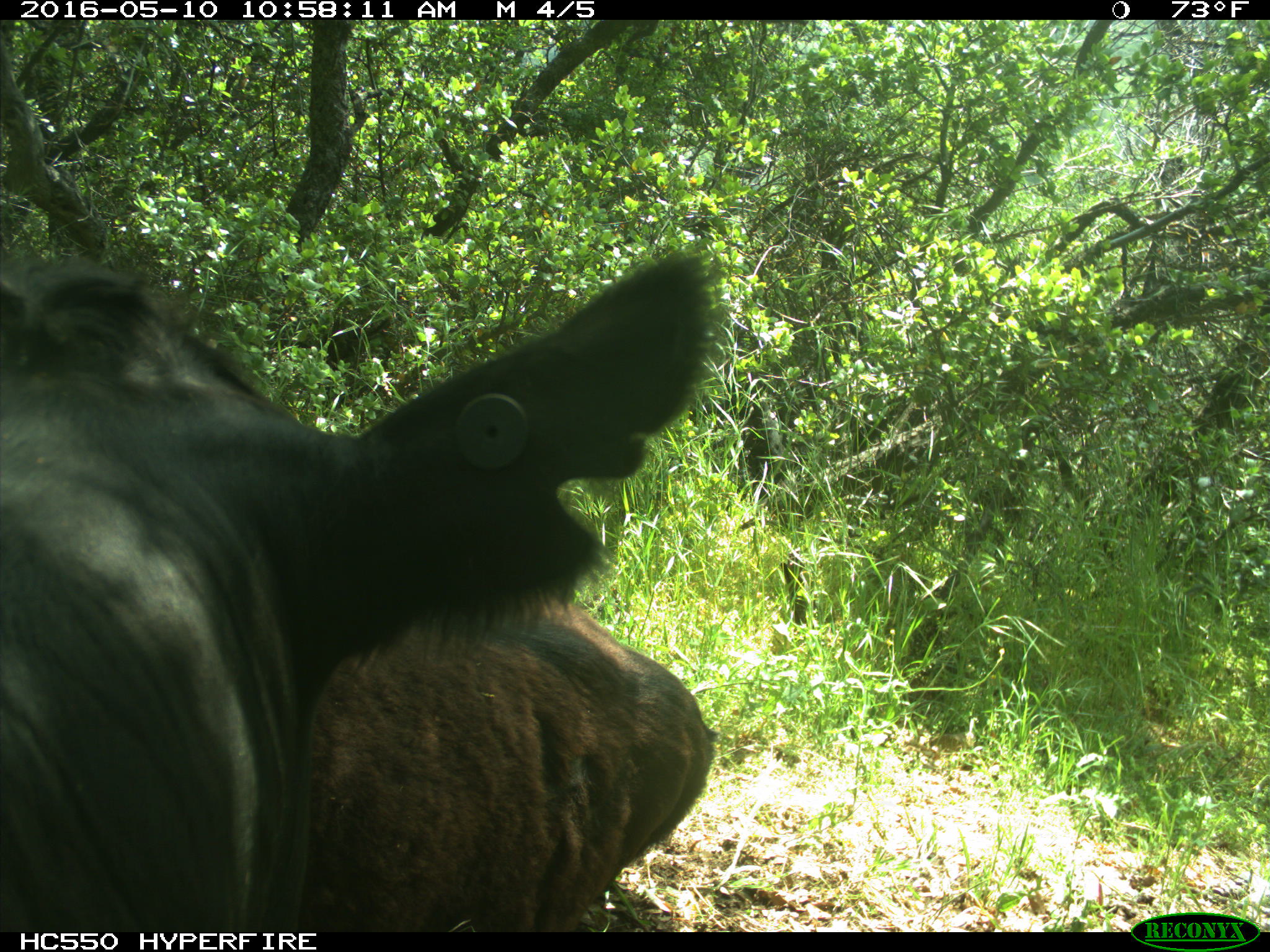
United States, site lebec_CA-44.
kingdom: Animalia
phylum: Chordata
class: Mammalia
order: Artiodactyla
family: Bovidae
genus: Bos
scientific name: Bos taurus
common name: domestic cow